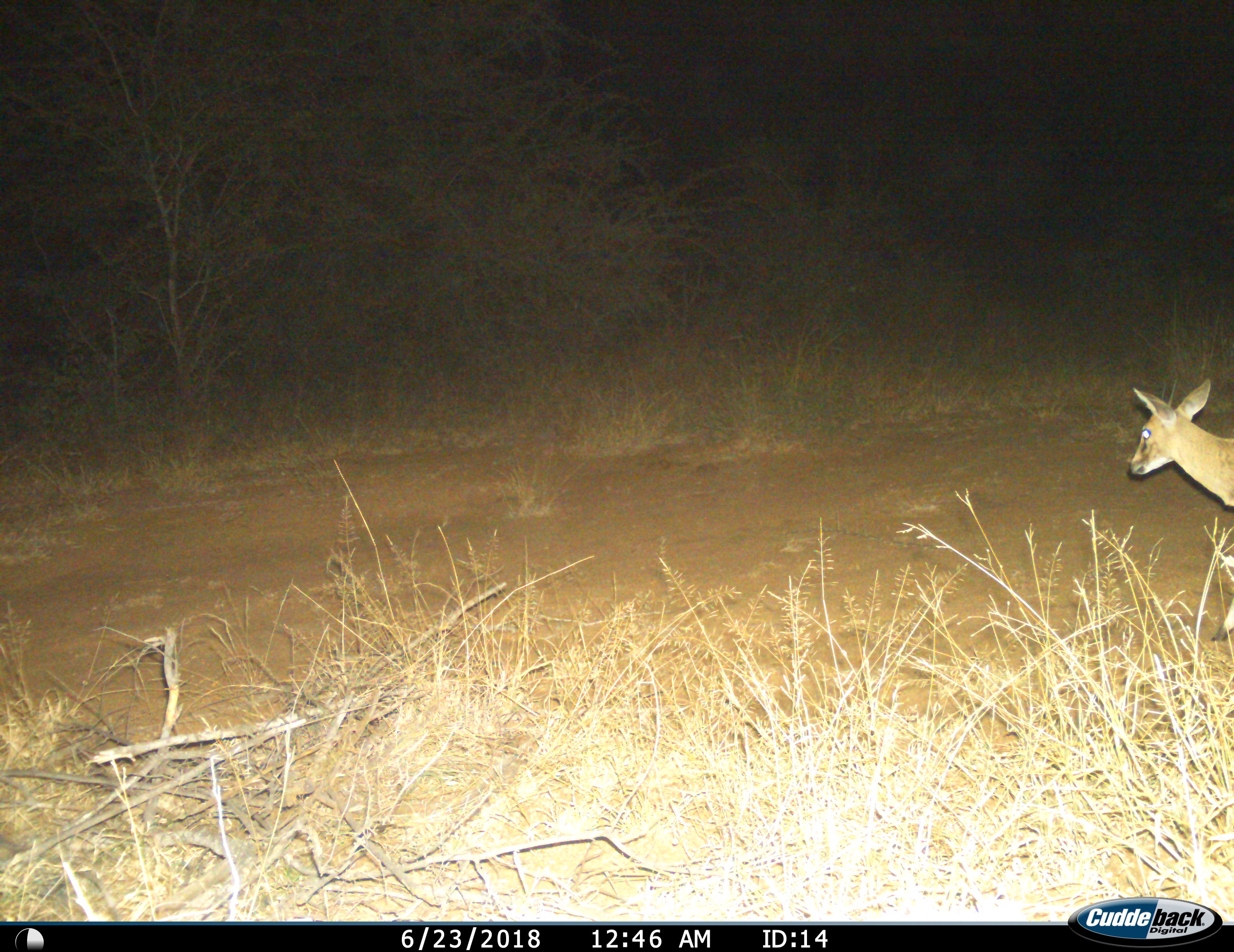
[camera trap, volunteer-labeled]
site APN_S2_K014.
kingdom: Animalia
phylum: Chordata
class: Mammalia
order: Artiodactyla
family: Bovidae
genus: Sylvicapra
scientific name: Sylvicapra grimmia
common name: common duiker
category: duikercommongrey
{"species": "duikercommongrey (common duiker) (Sylvicapra grimmia)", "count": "1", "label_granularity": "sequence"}